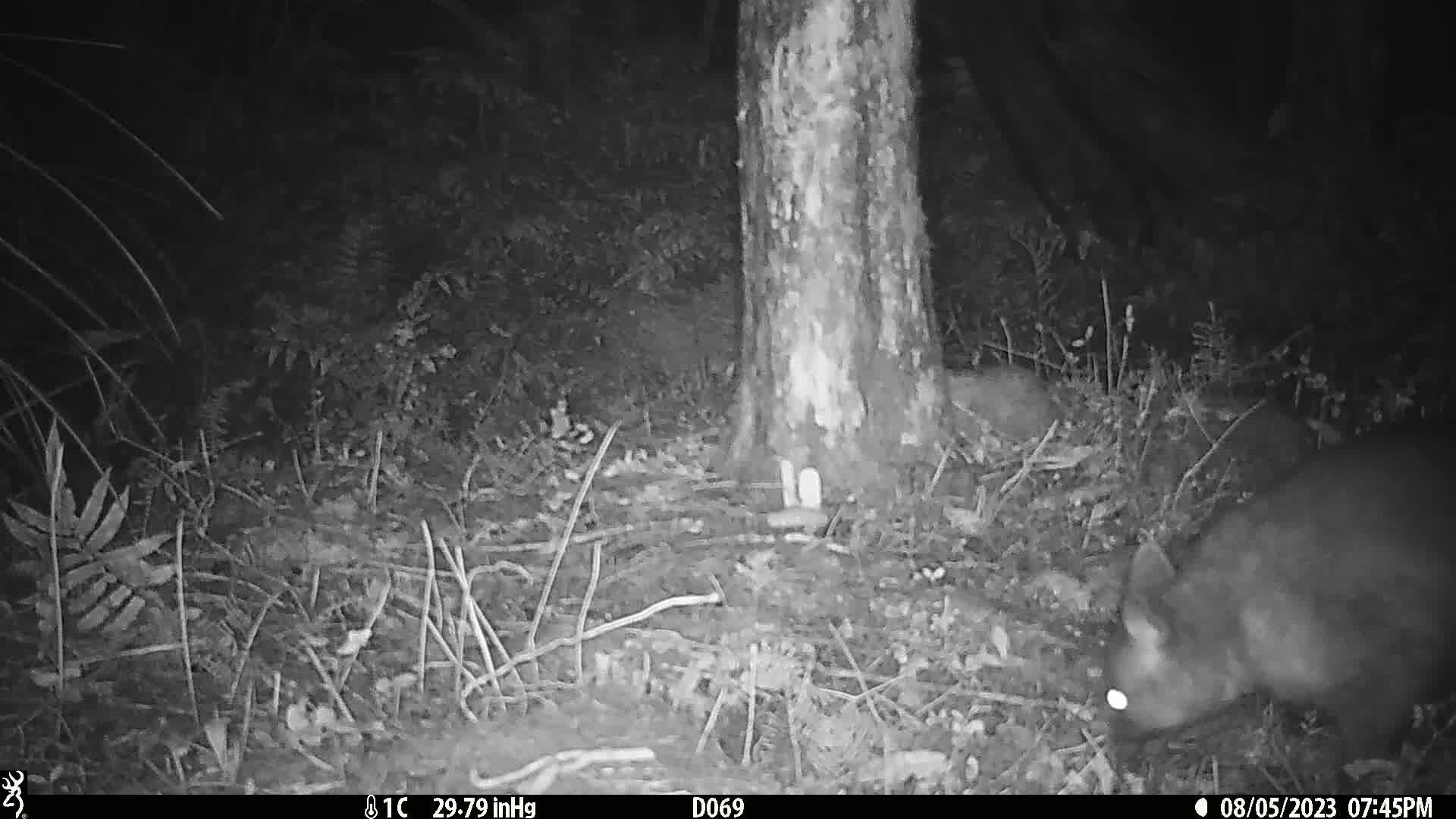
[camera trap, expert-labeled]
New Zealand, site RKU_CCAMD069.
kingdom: Animalia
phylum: Chordata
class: Mammalia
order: Diprotodontia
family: Phalangeridae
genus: Trichosurus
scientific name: Trichosurus vulpecula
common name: common brushtail possum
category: possum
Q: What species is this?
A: Possum (common brushtail possum) (Trichosurus vulpecula).